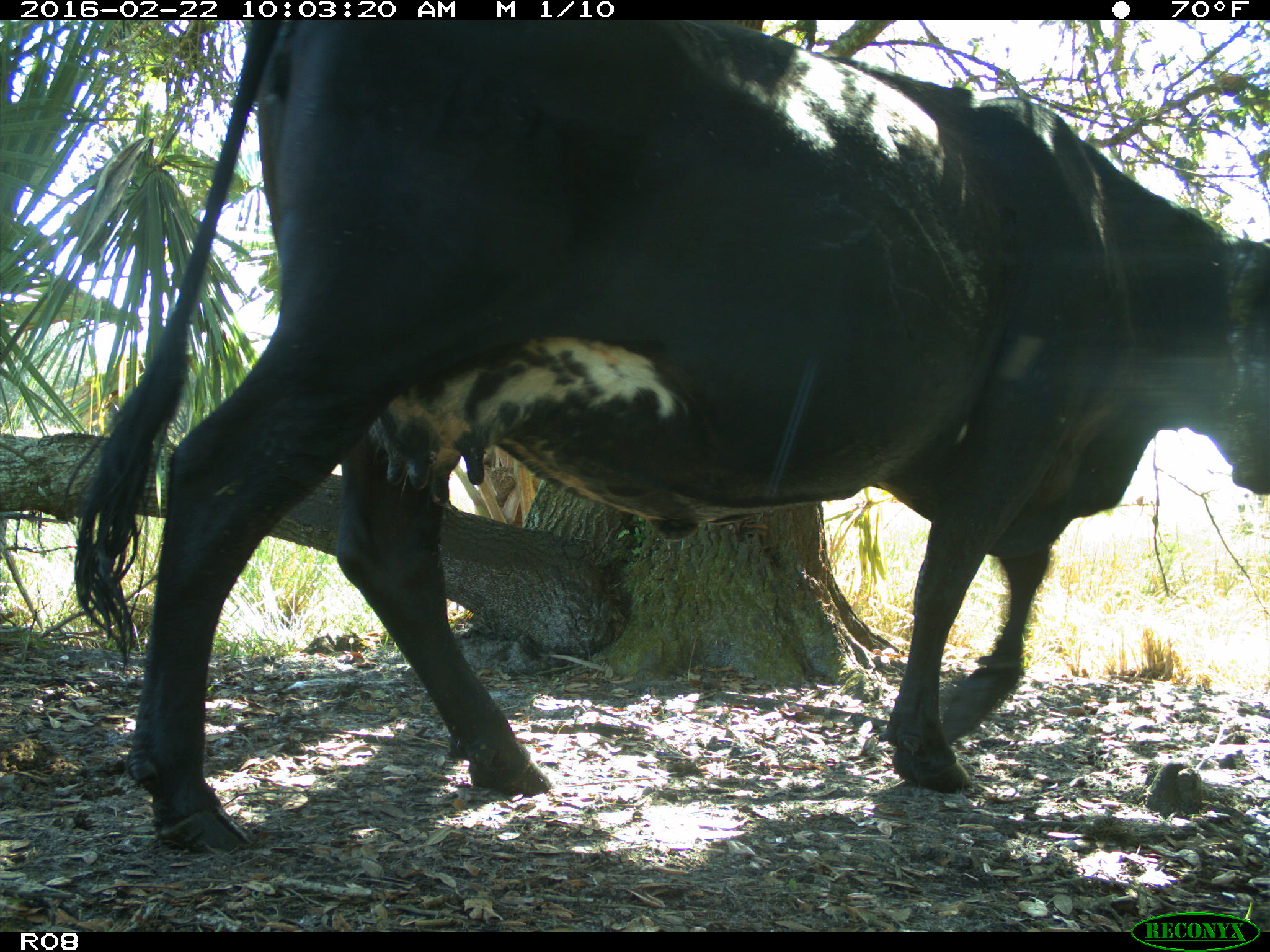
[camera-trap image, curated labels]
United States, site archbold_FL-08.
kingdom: Animalia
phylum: Chordata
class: Mammalia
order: Artiodactyla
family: Bovidae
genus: Bos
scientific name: Bos taurus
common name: domestic cow